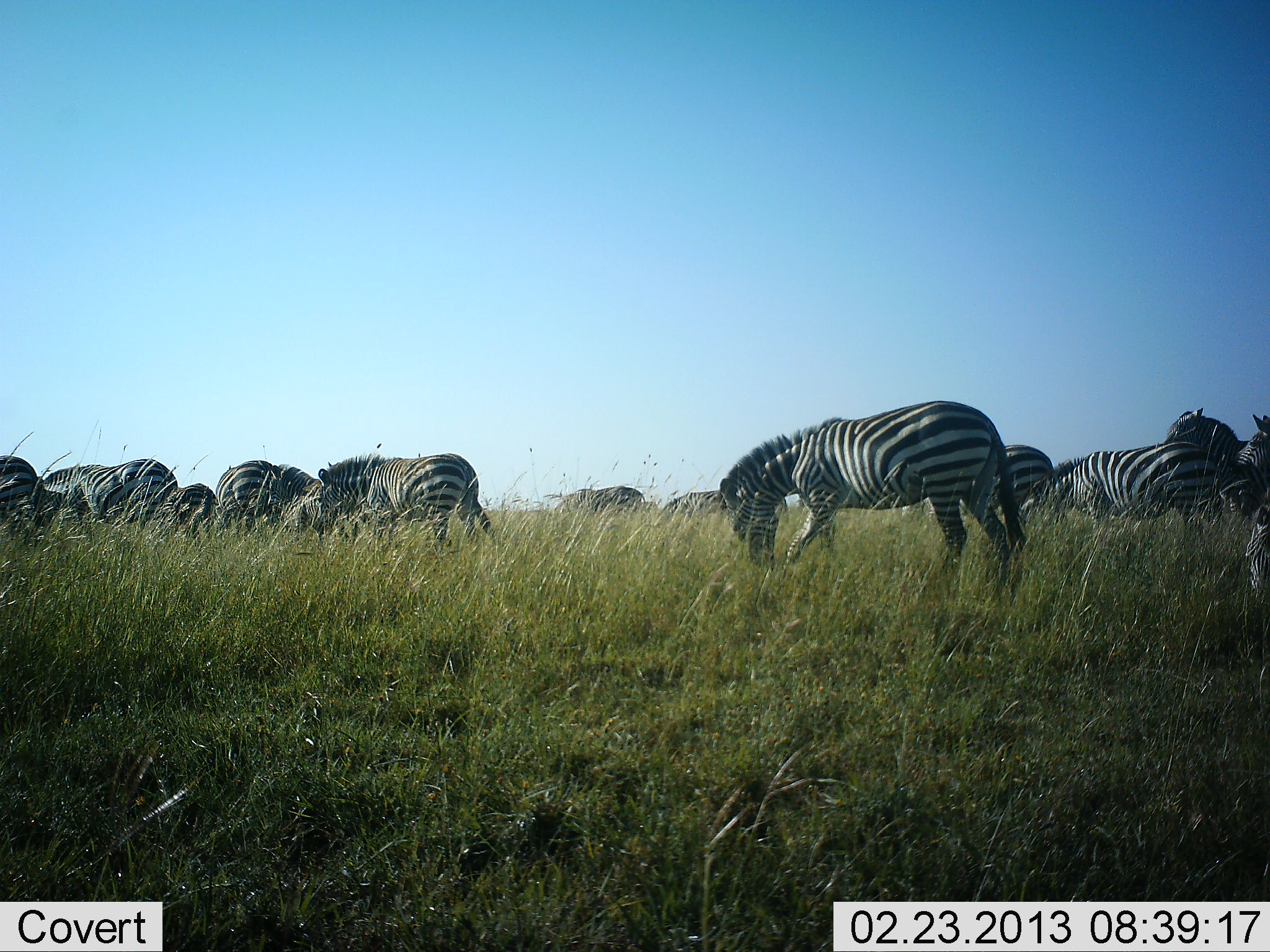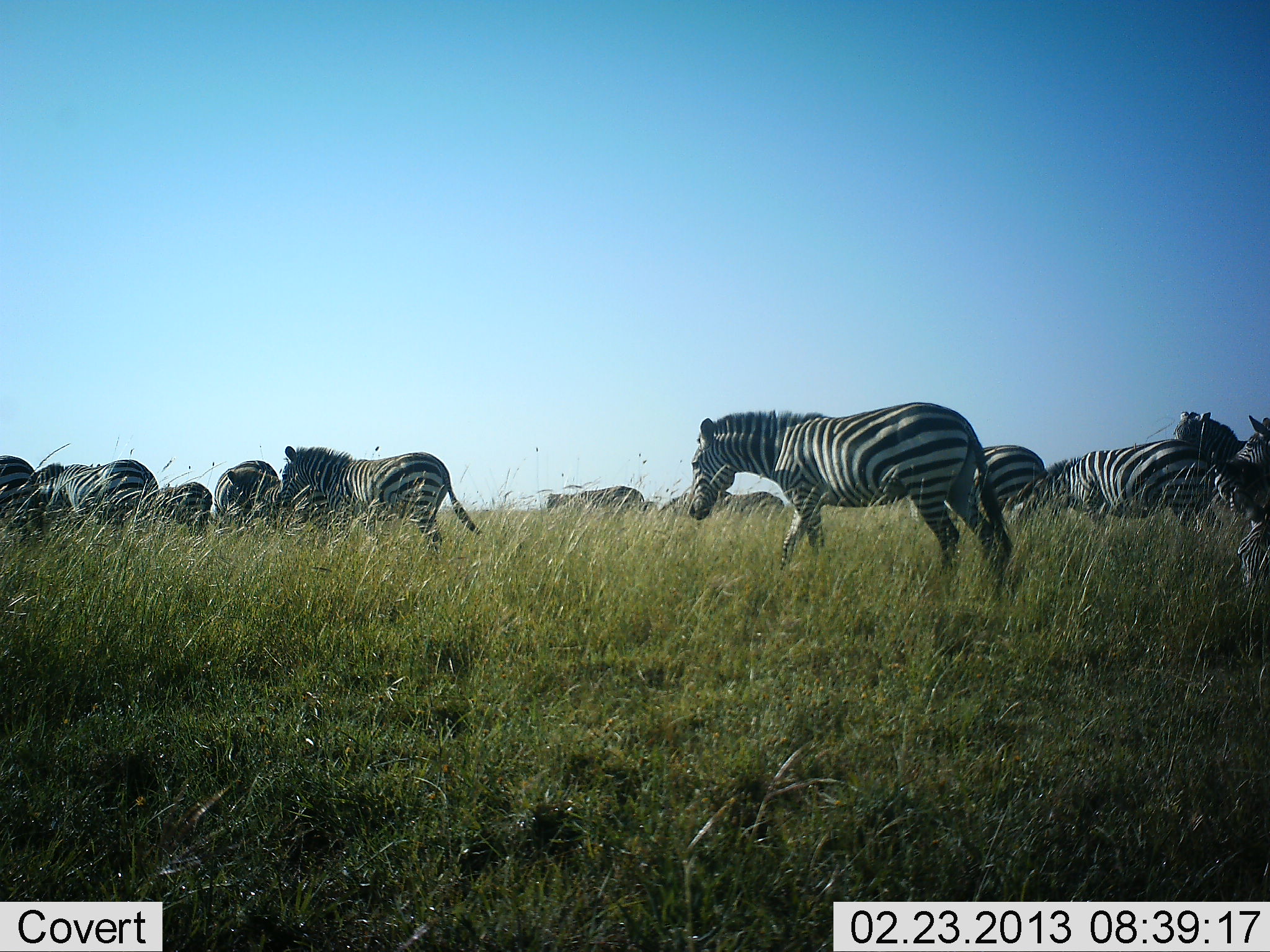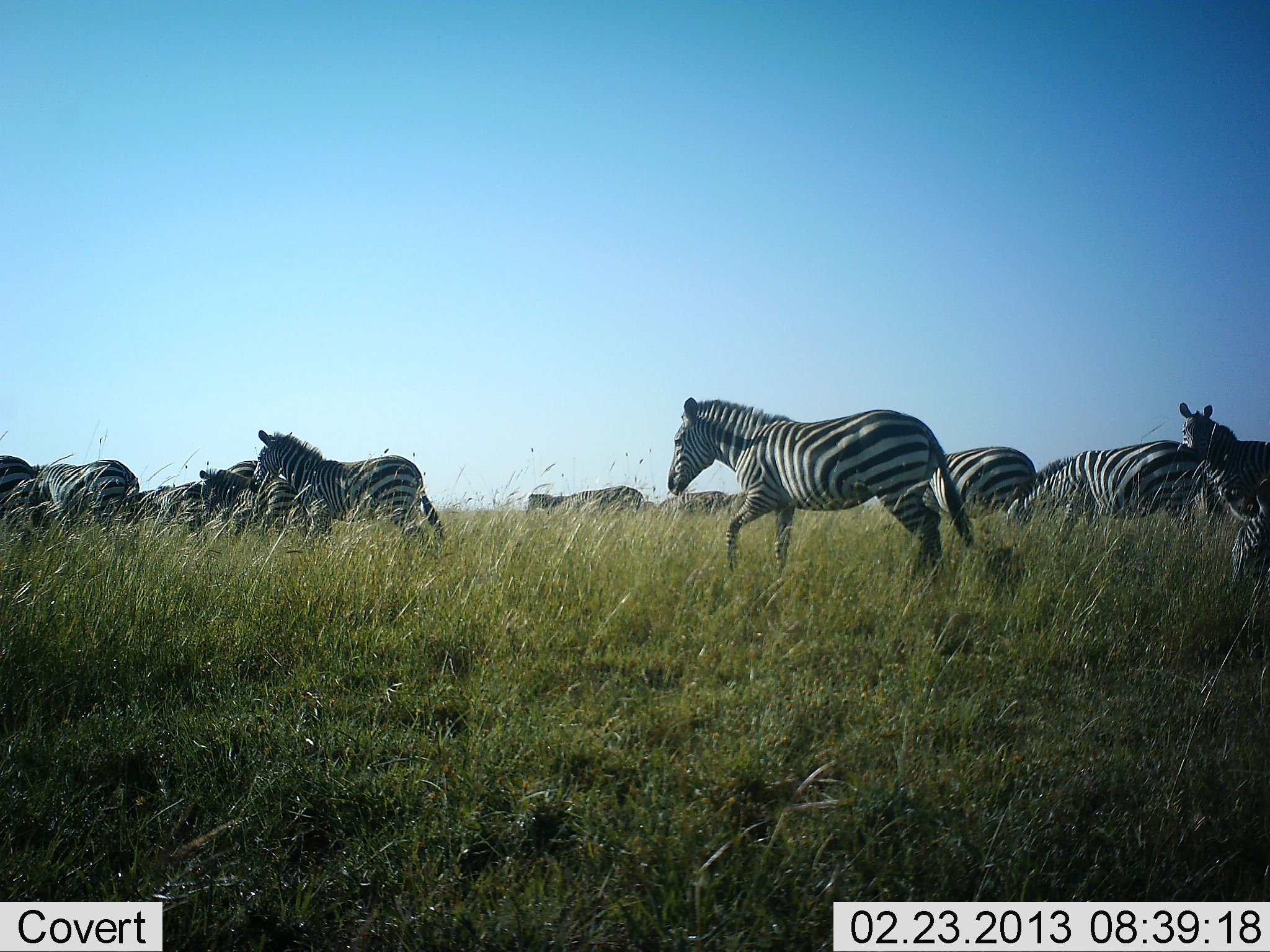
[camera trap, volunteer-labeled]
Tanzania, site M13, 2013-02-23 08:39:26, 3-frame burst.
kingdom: Animalia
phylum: Chordata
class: Mammalia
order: Perissodactyla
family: Equidae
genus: Equus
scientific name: Equus quagga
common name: plains zebra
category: zebra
Zebra (plains zebra) (Equus quagga), count 11-50. Behavior (volunteer vote fractions): standing 6%, resting 6%, moving 82%, interacting 6%. Young present (vote fraction): 6%. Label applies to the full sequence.